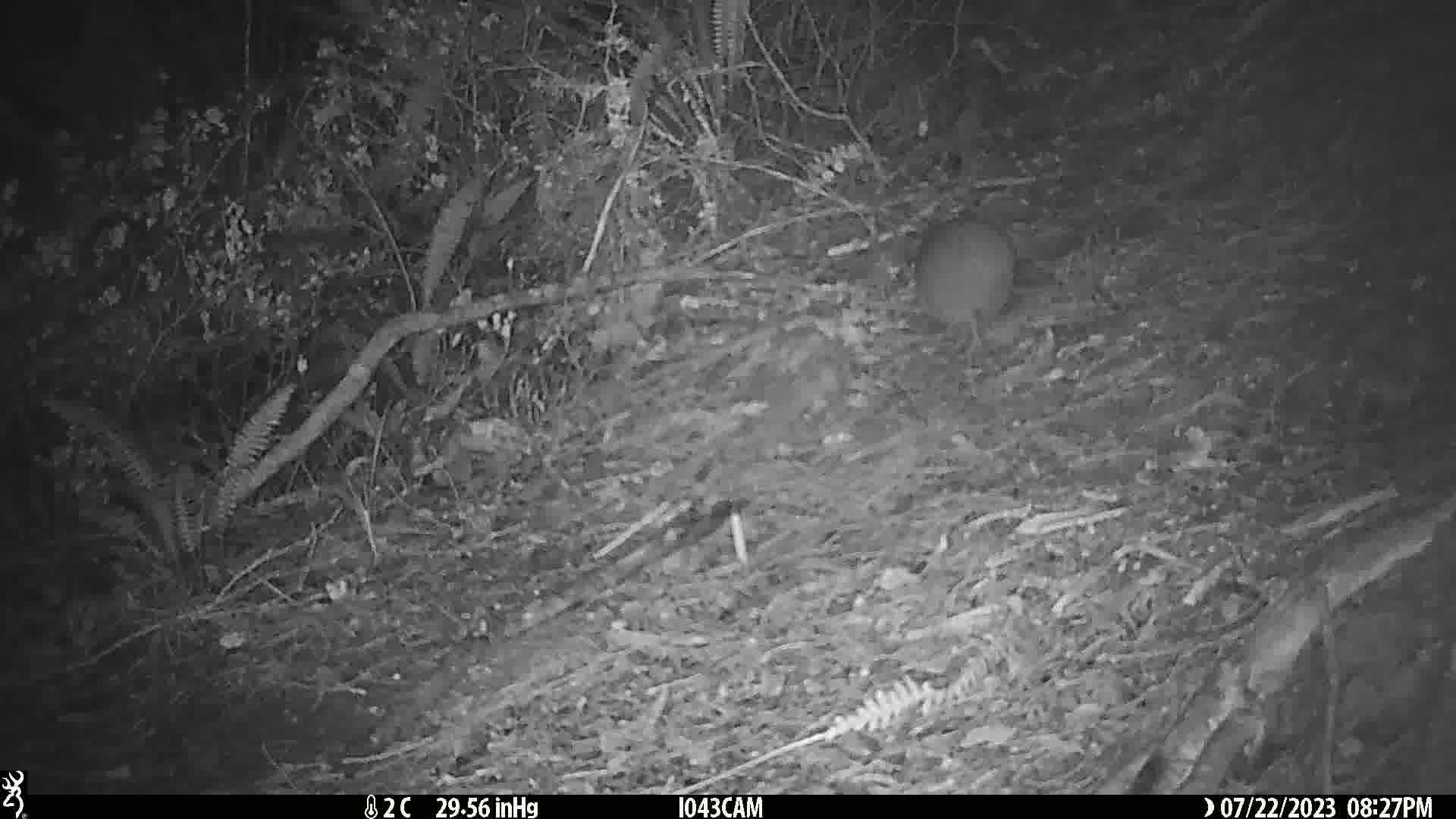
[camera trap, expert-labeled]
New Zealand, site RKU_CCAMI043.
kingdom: Animalia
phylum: Chordata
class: Aves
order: Apterygiformes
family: Apterygidae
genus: Apteryx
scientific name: Apteryx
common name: kiwi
Kiwi (Apteryx).